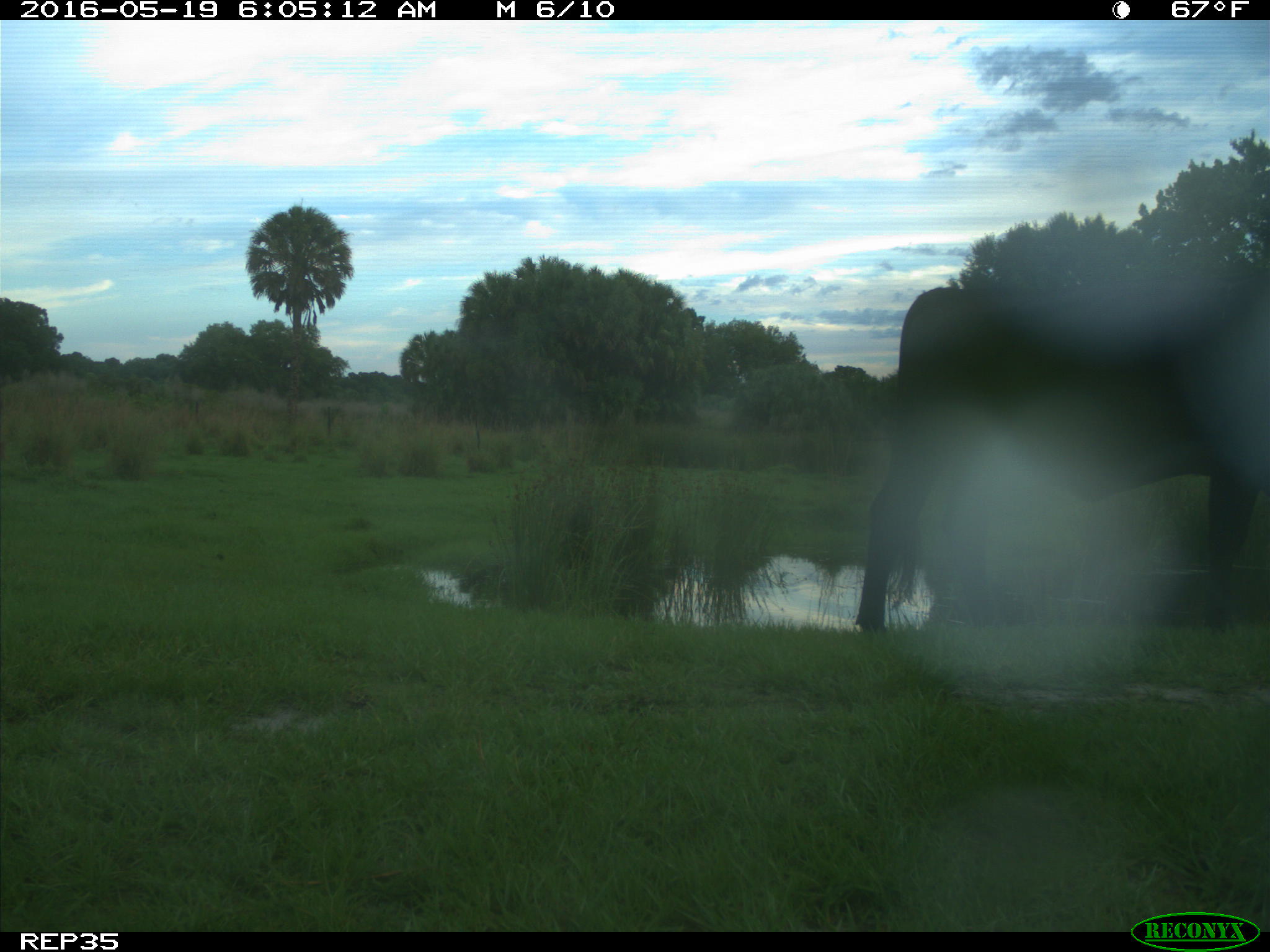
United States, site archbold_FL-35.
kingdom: Animalia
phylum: Chordata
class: Mammalia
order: Artiodactyla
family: Bovidae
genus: Bos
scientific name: Bos taurus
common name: domestic cow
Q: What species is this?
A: Bos taurus (domestic cow).